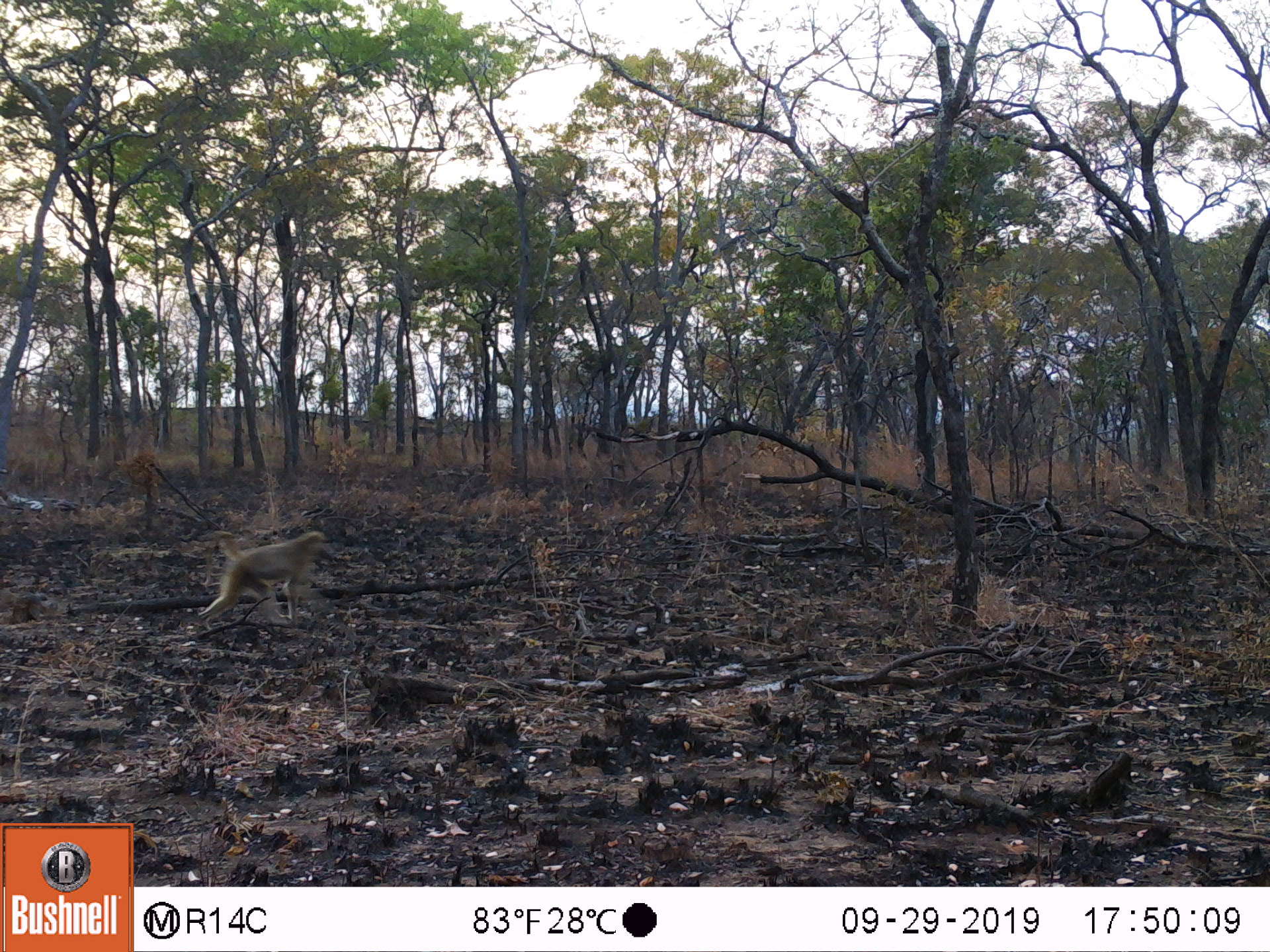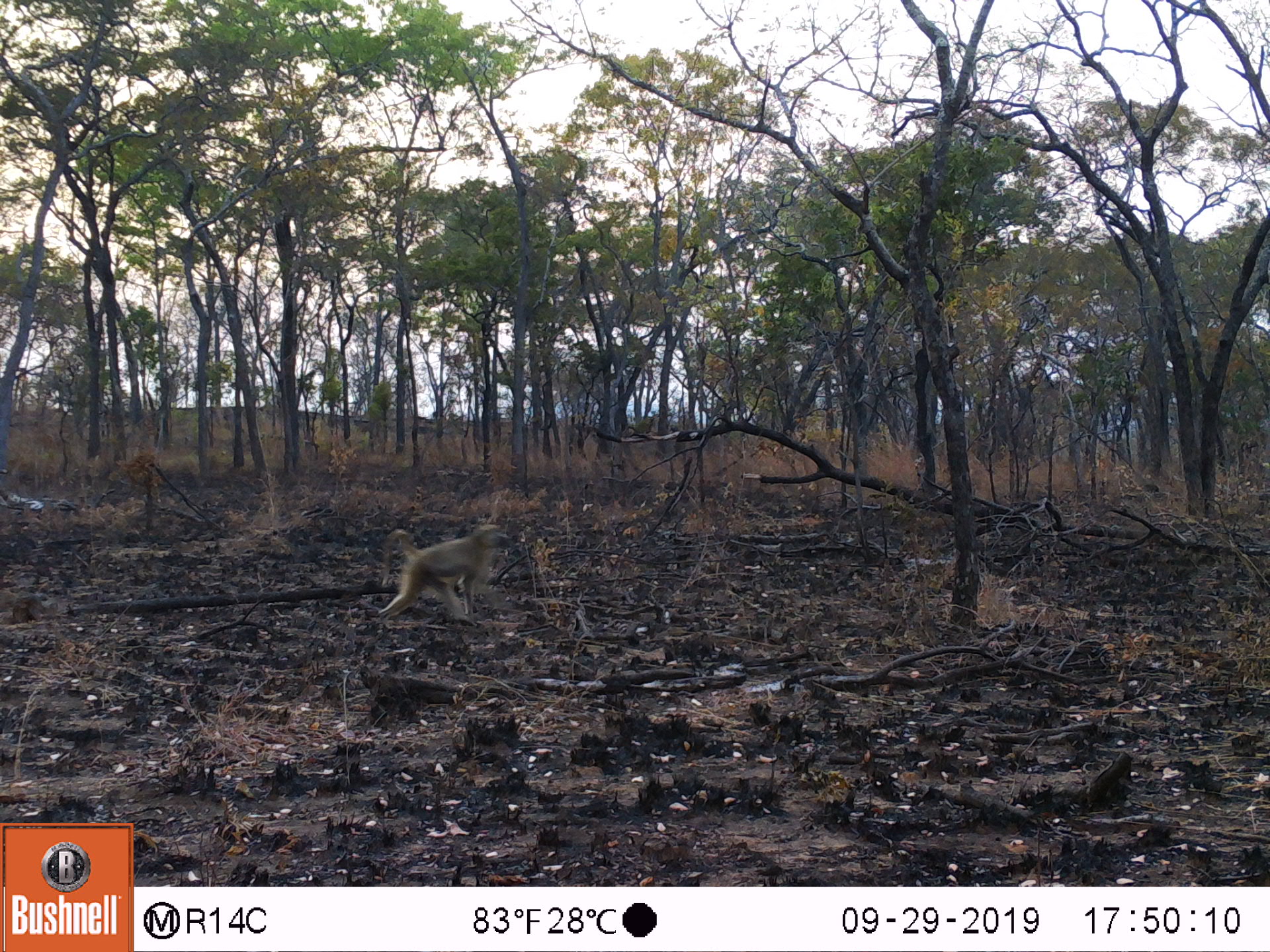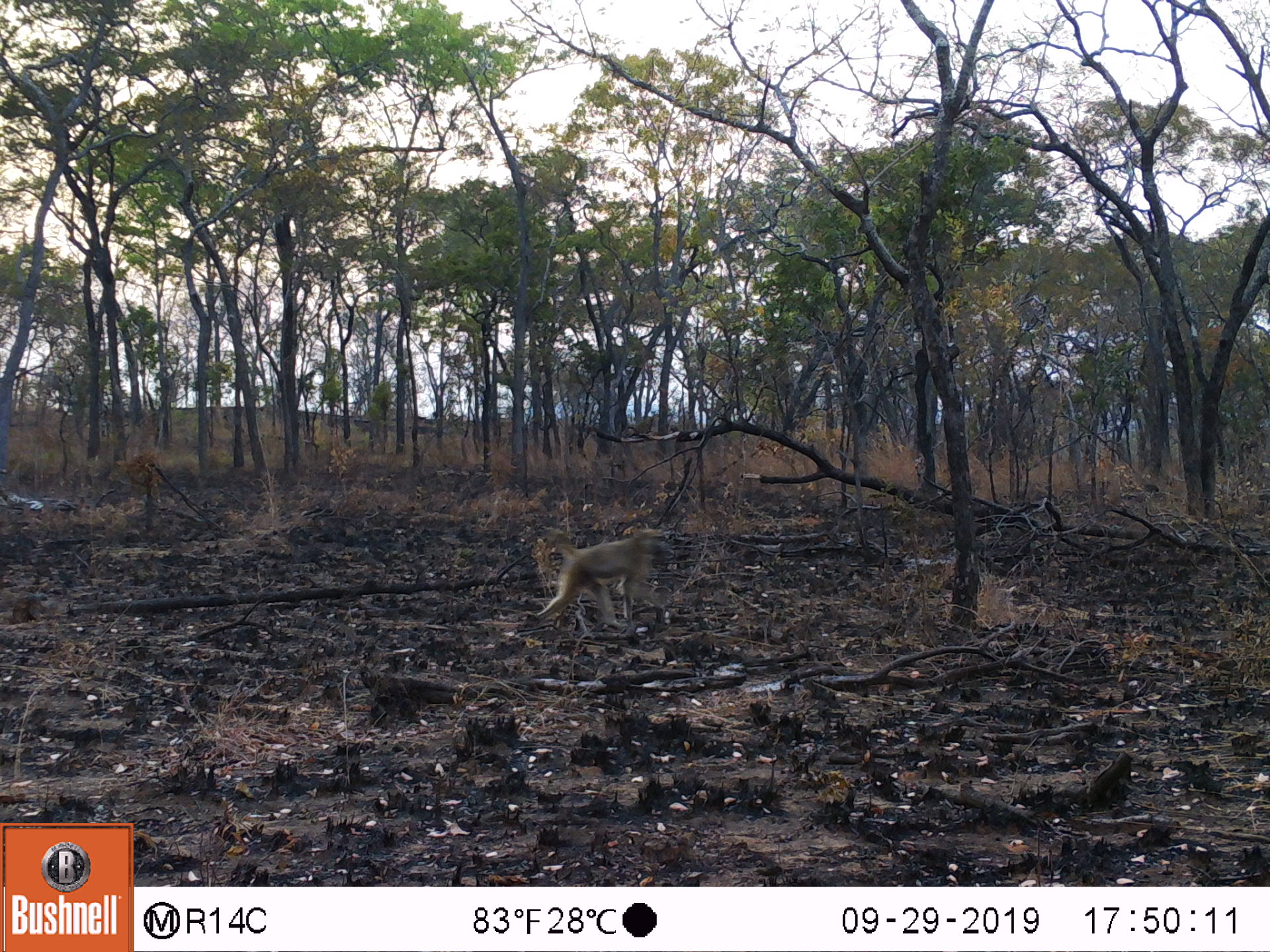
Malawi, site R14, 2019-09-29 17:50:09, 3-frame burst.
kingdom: Animalia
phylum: Chordata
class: Mammalia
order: Primates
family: Cercopithecidae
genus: Papio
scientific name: Papio cynocephalus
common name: yellow baboon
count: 1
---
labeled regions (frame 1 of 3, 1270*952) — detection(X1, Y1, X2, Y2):
yellow baboon: detection(184, 518, 329, 630)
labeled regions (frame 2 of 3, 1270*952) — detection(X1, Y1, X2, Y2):
yellow baboon: detection(357, 508, 511, 636)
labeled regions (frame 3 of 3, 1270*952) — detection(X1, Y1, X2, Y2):
yellow baboon: detection(518, 520, 662, 636)